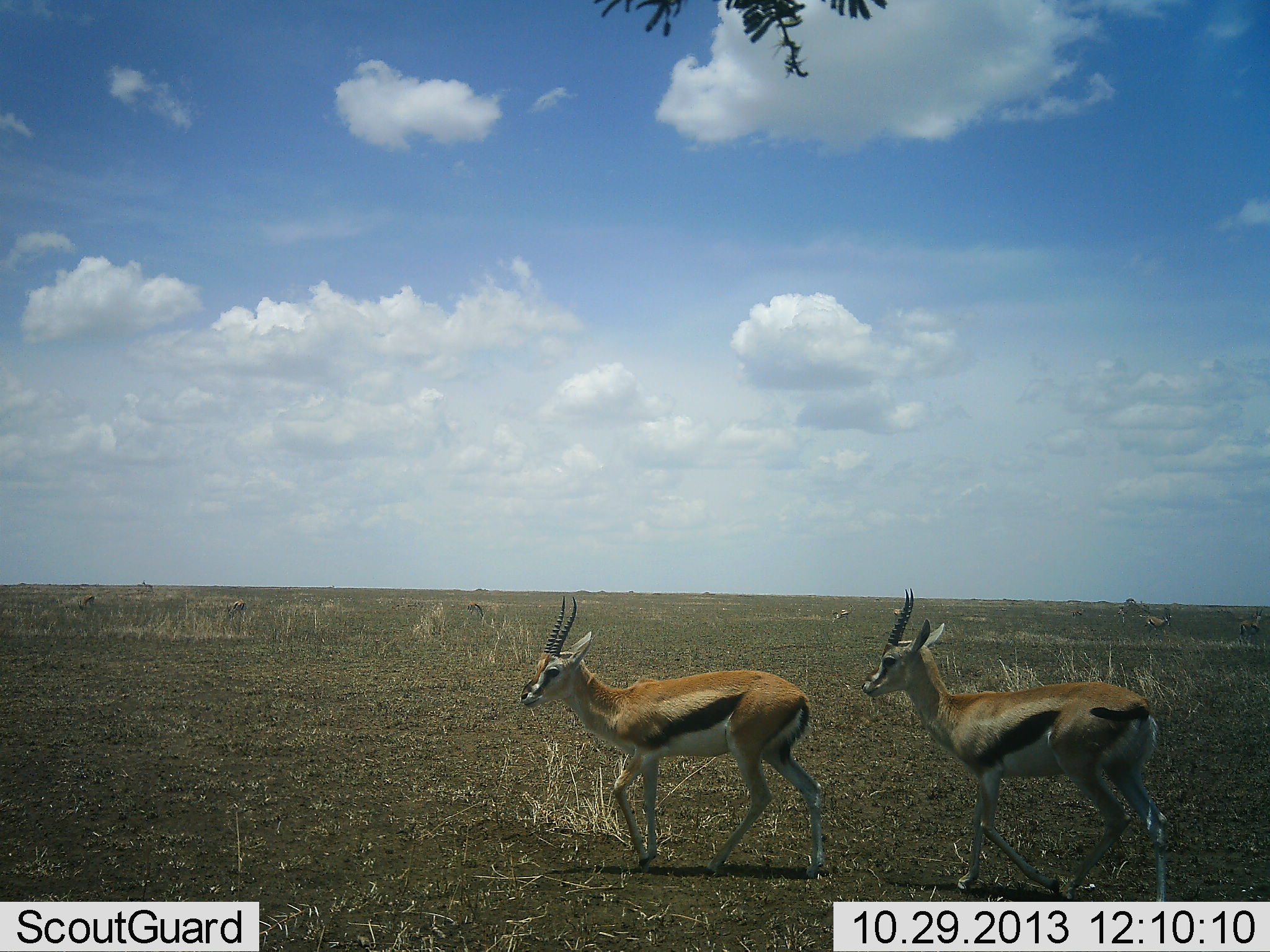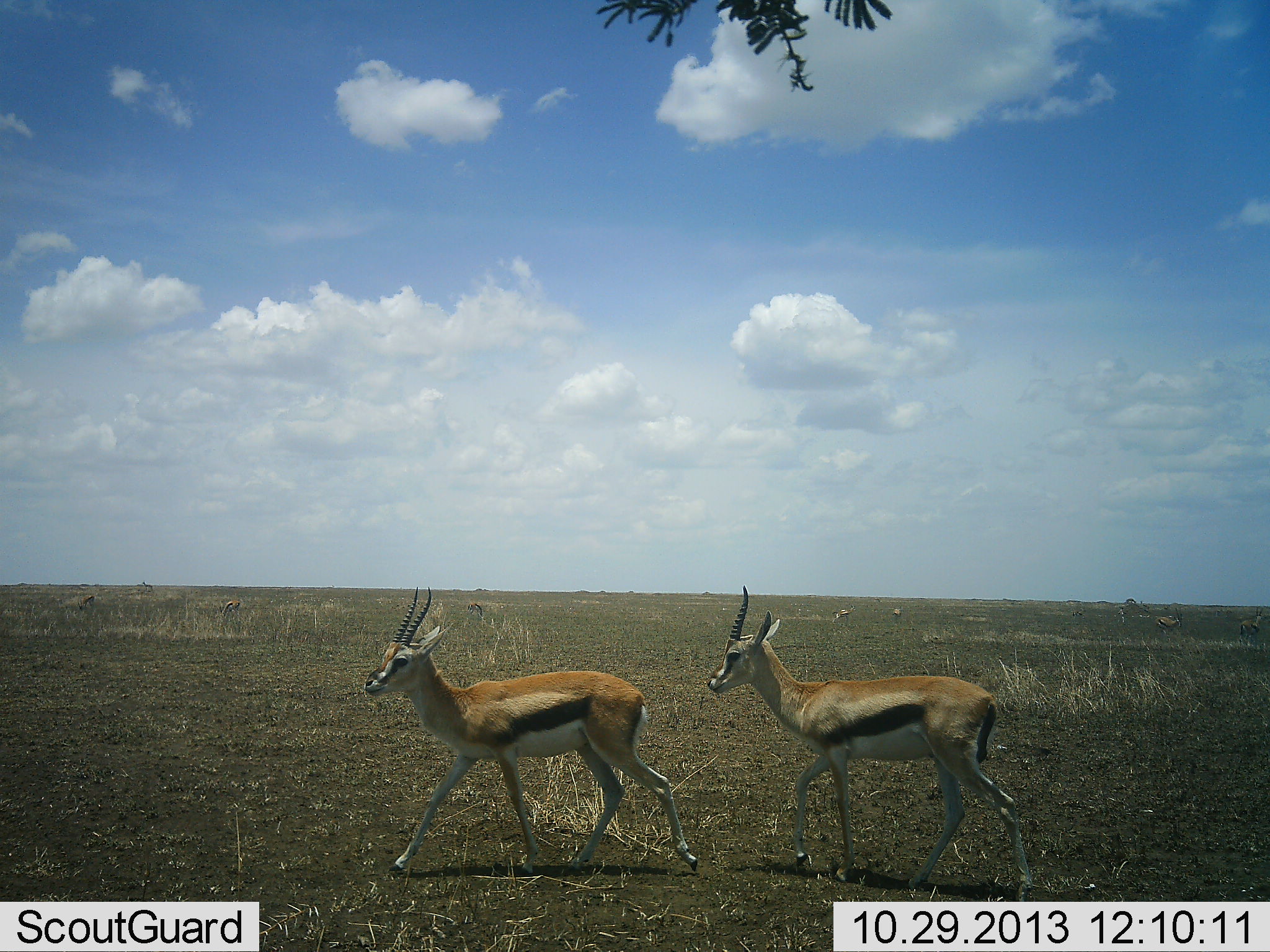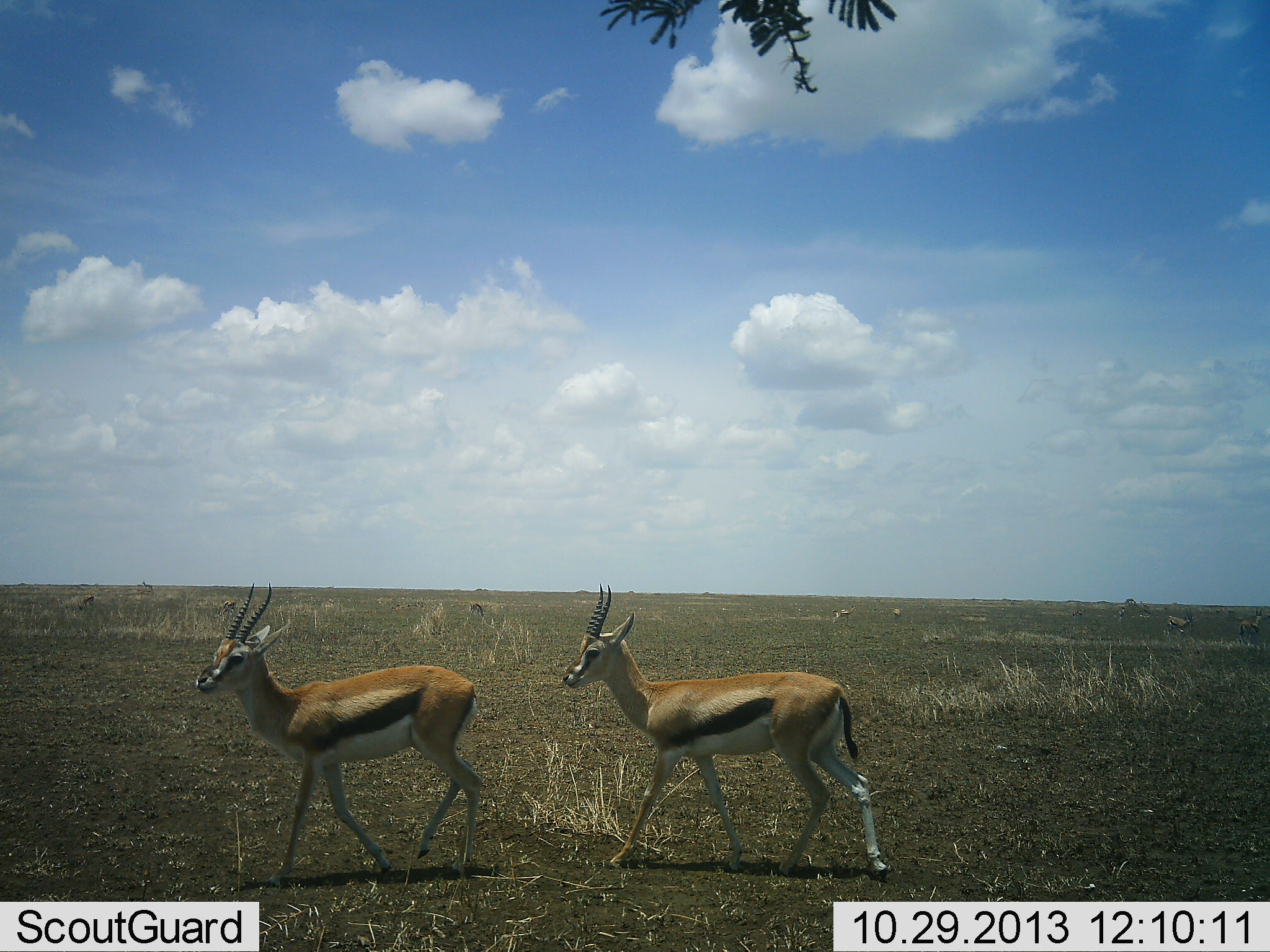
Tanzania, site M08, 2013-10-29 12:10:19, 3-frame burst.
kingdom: Animalia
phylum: Chordata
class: Mammalia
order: Artiodactyla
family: Bovidae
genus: Eudorcas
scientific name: Eudorcas thomsonii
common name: thomson's gazelle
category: gazellethomsons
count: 2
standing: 10%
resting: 0%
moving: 100%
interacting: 10%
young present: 0%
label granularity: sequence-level